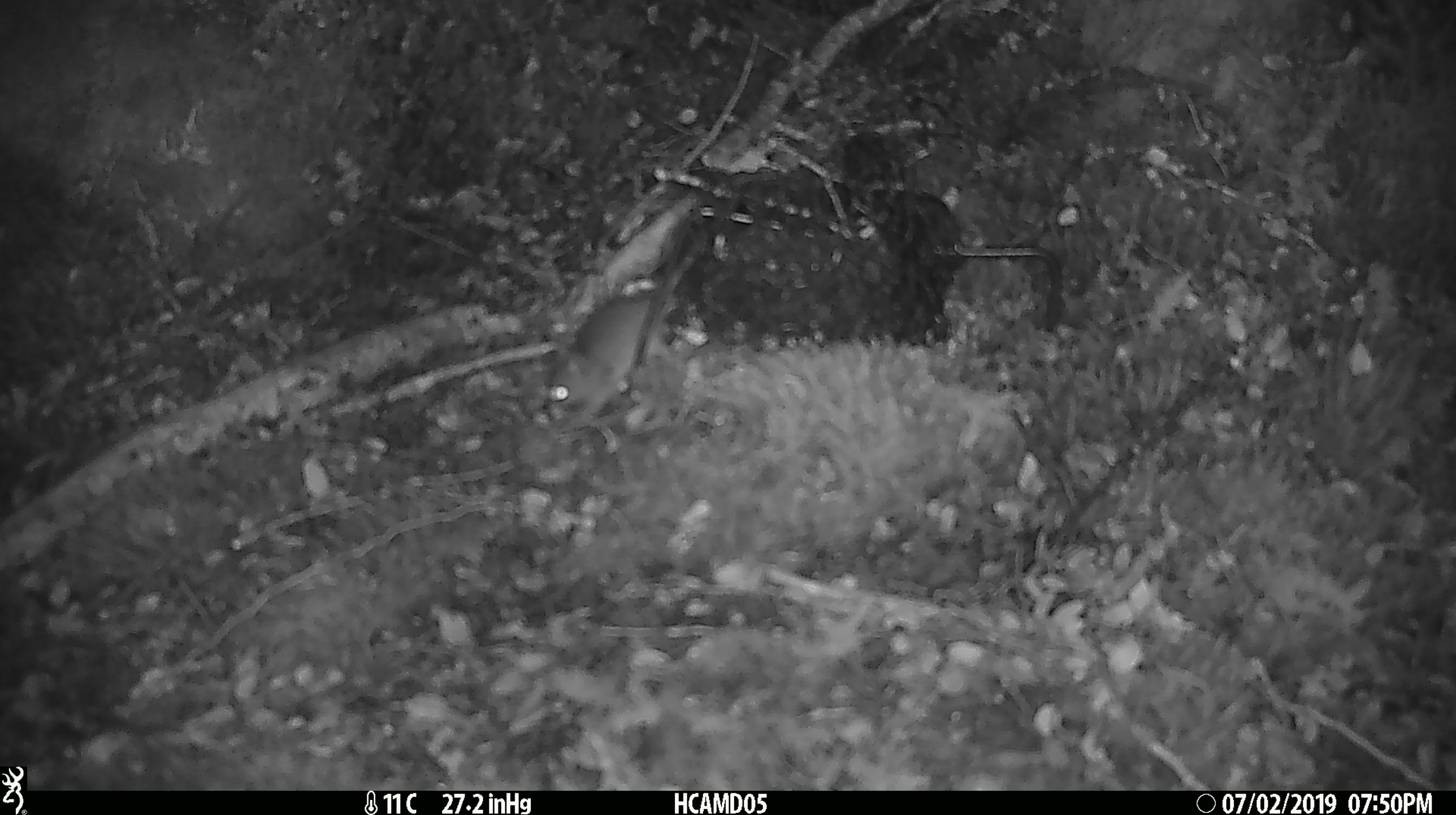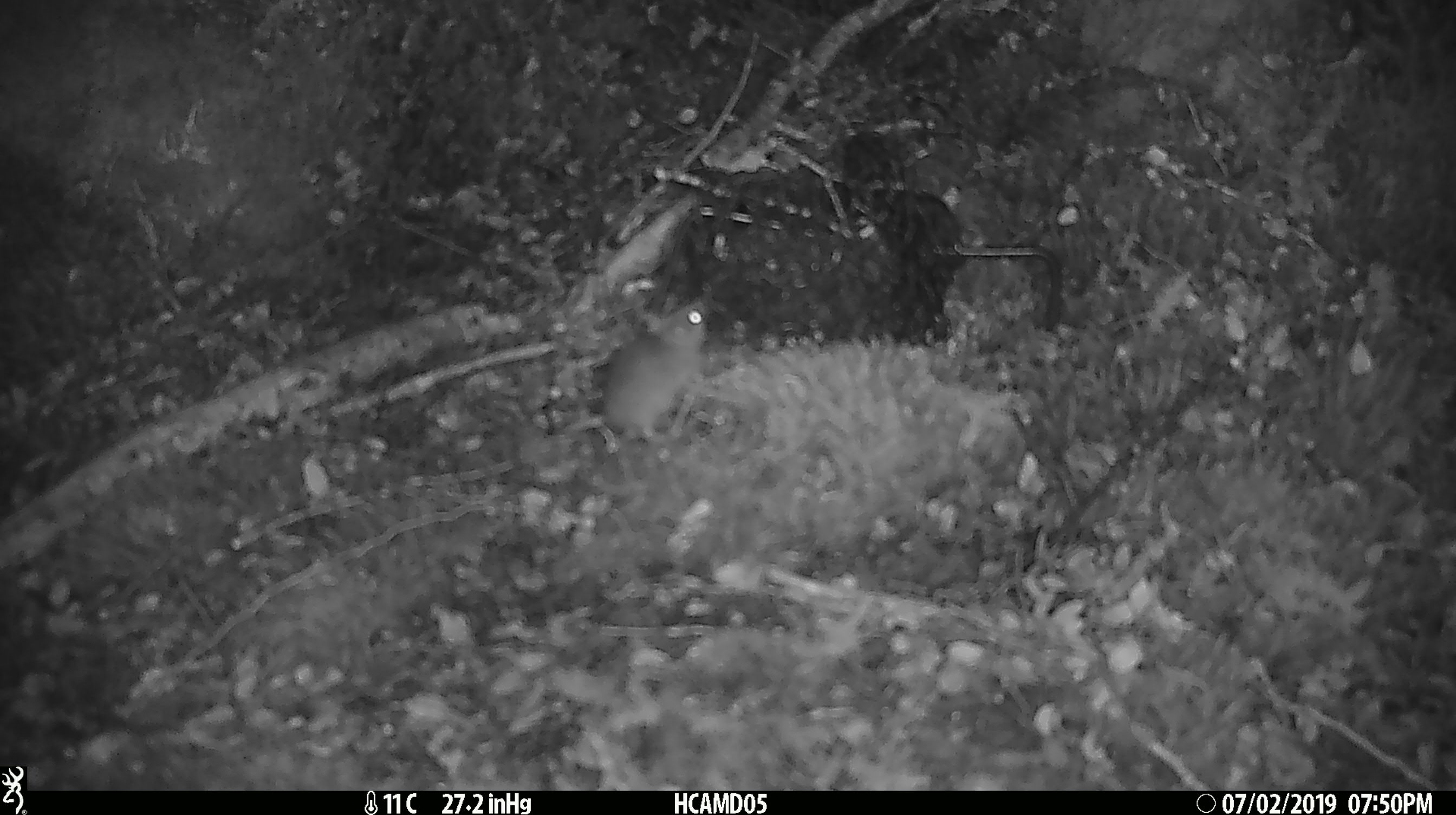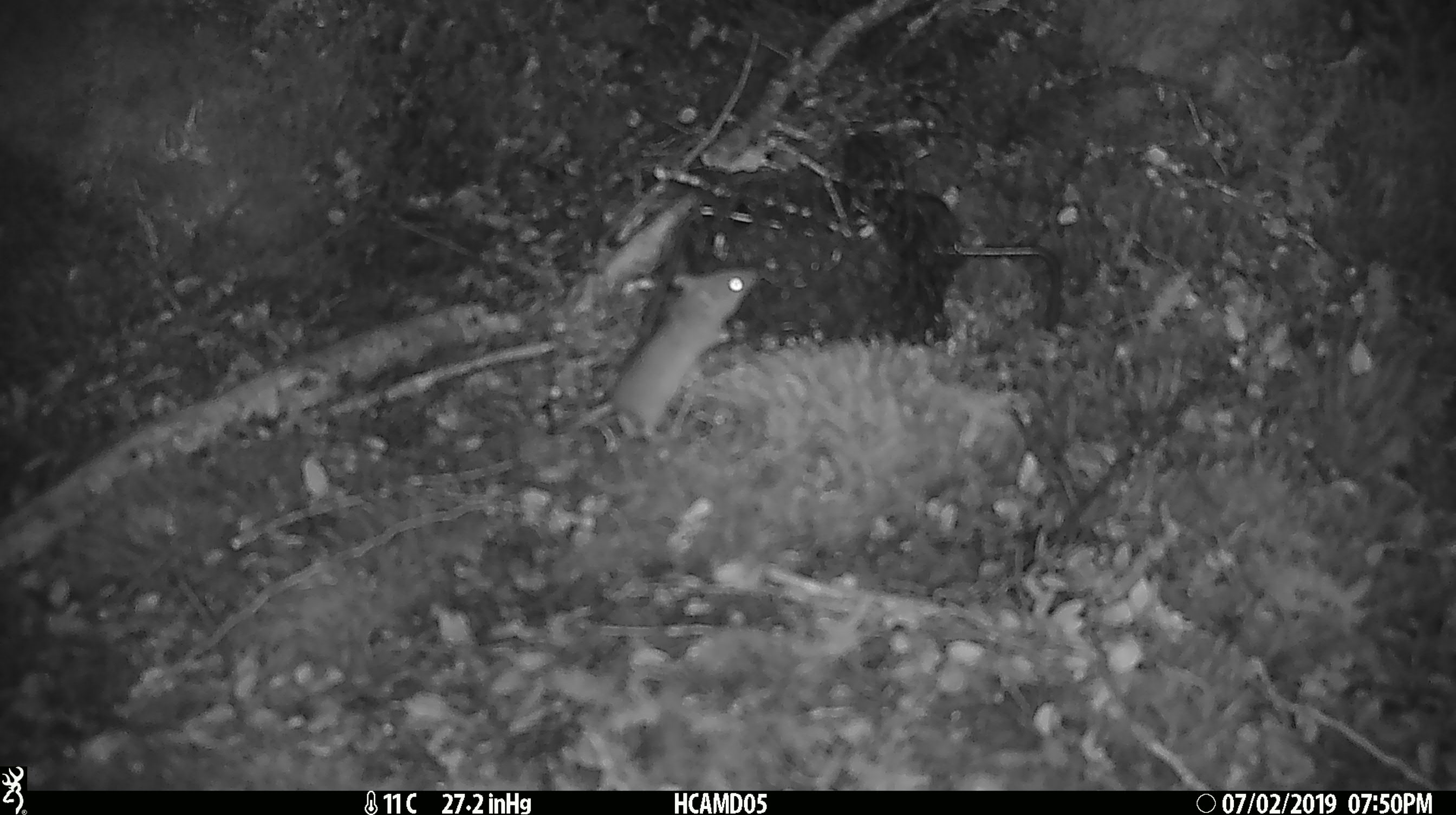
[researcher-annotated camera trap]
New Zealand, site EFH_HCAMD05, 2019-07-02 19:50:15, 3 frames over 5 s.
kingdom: Animalia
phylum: Chordata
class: Mammalia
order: Rodentia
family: Muridae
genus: Mus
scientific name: Mus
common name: mouse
Mouse (Mus).